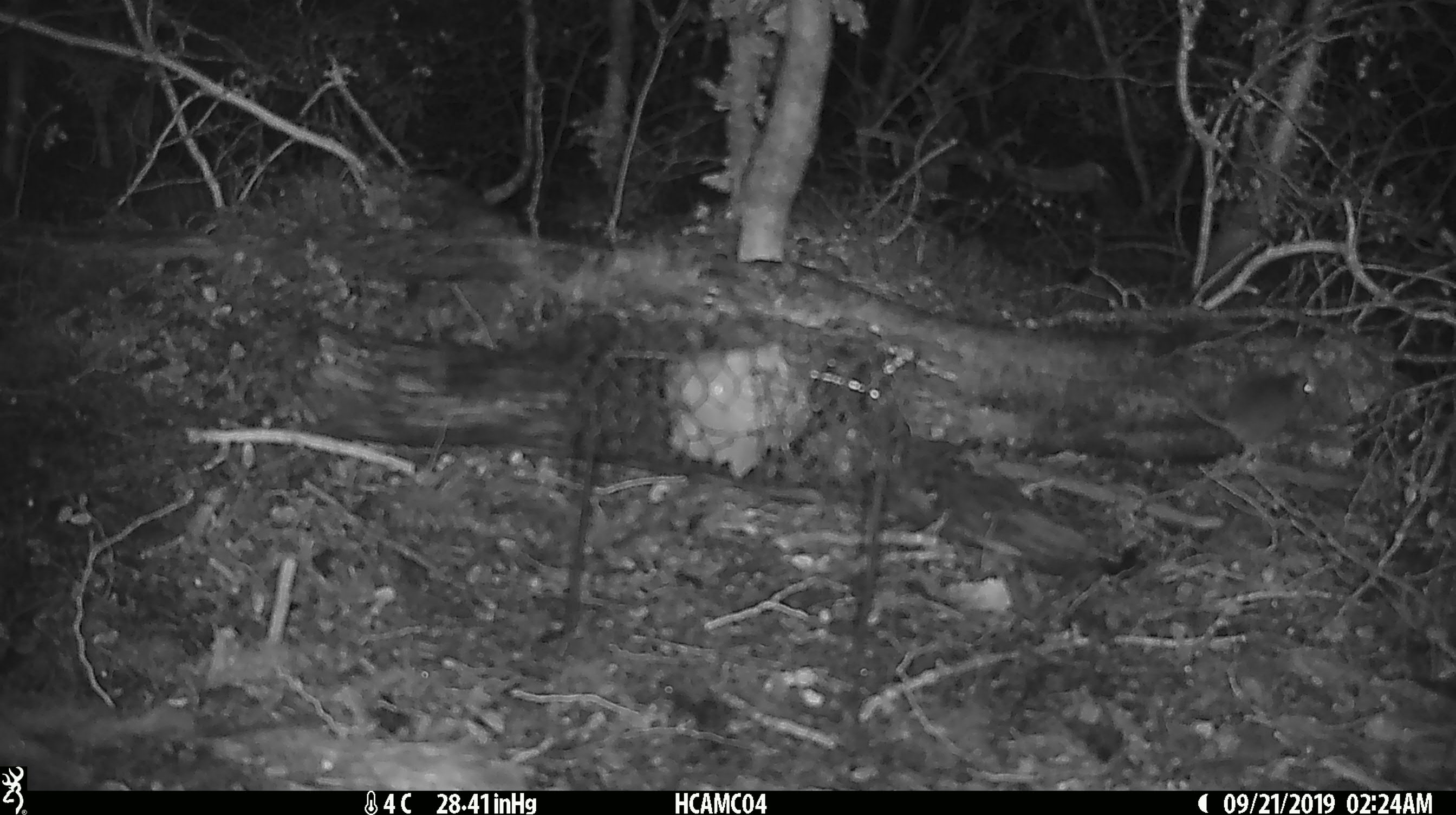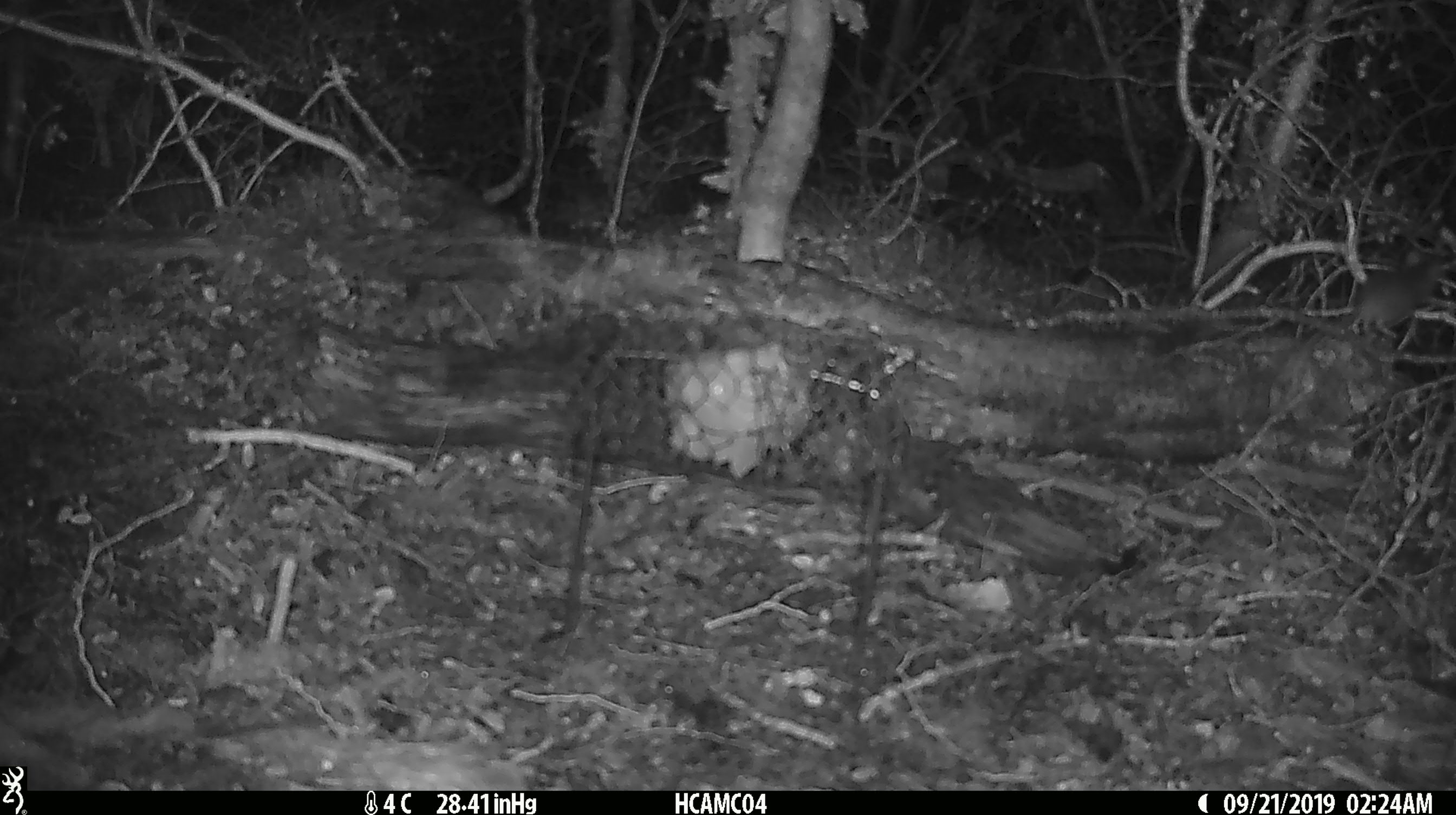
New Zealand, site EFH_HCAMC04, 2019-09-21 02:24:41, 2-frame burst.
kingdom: Animalia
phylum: Chordata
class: Mammalia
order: Rodentia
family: Muridae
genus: Mus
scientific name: Mus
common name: mouse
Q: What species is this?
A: Mouse (Mus).